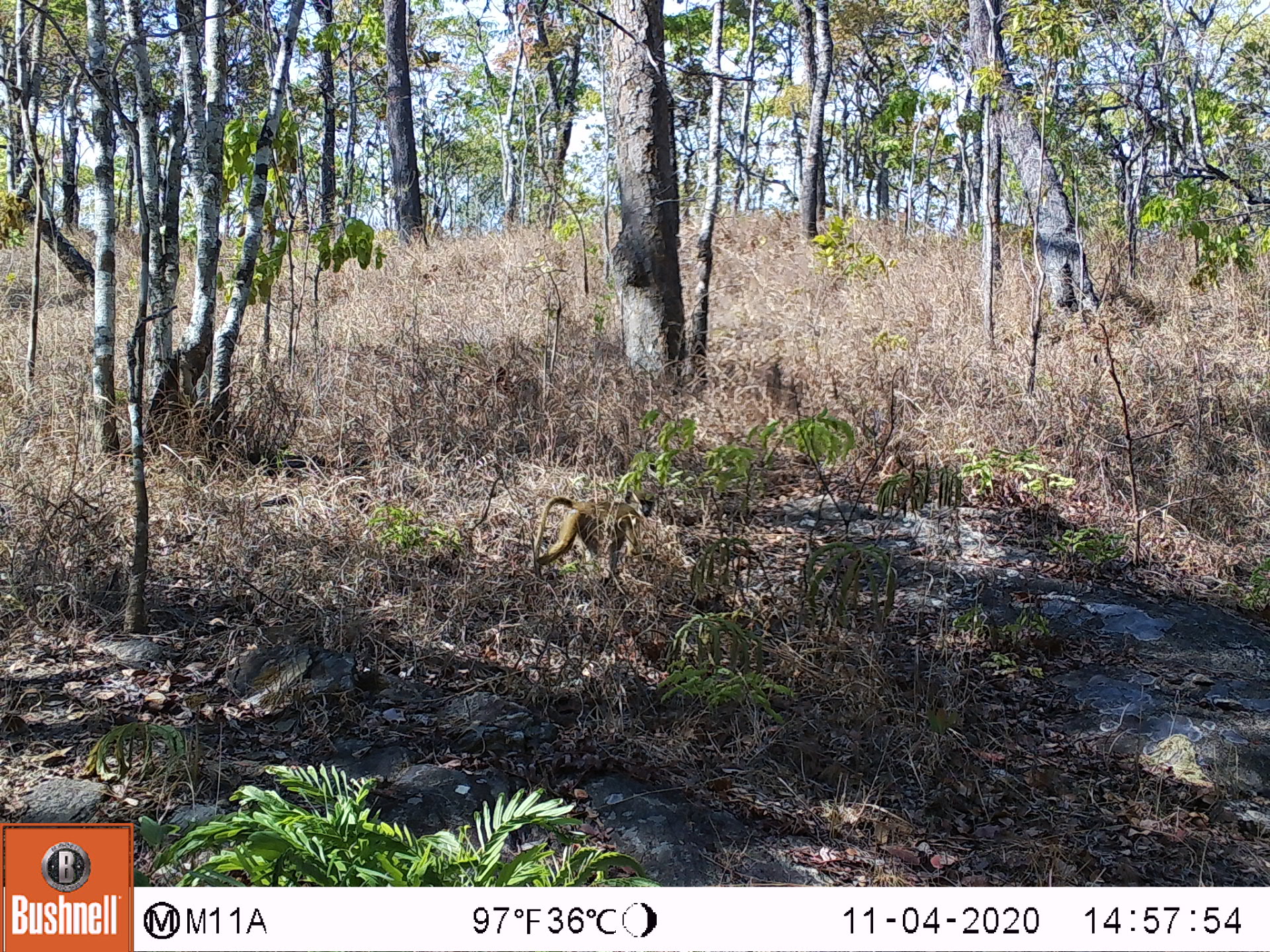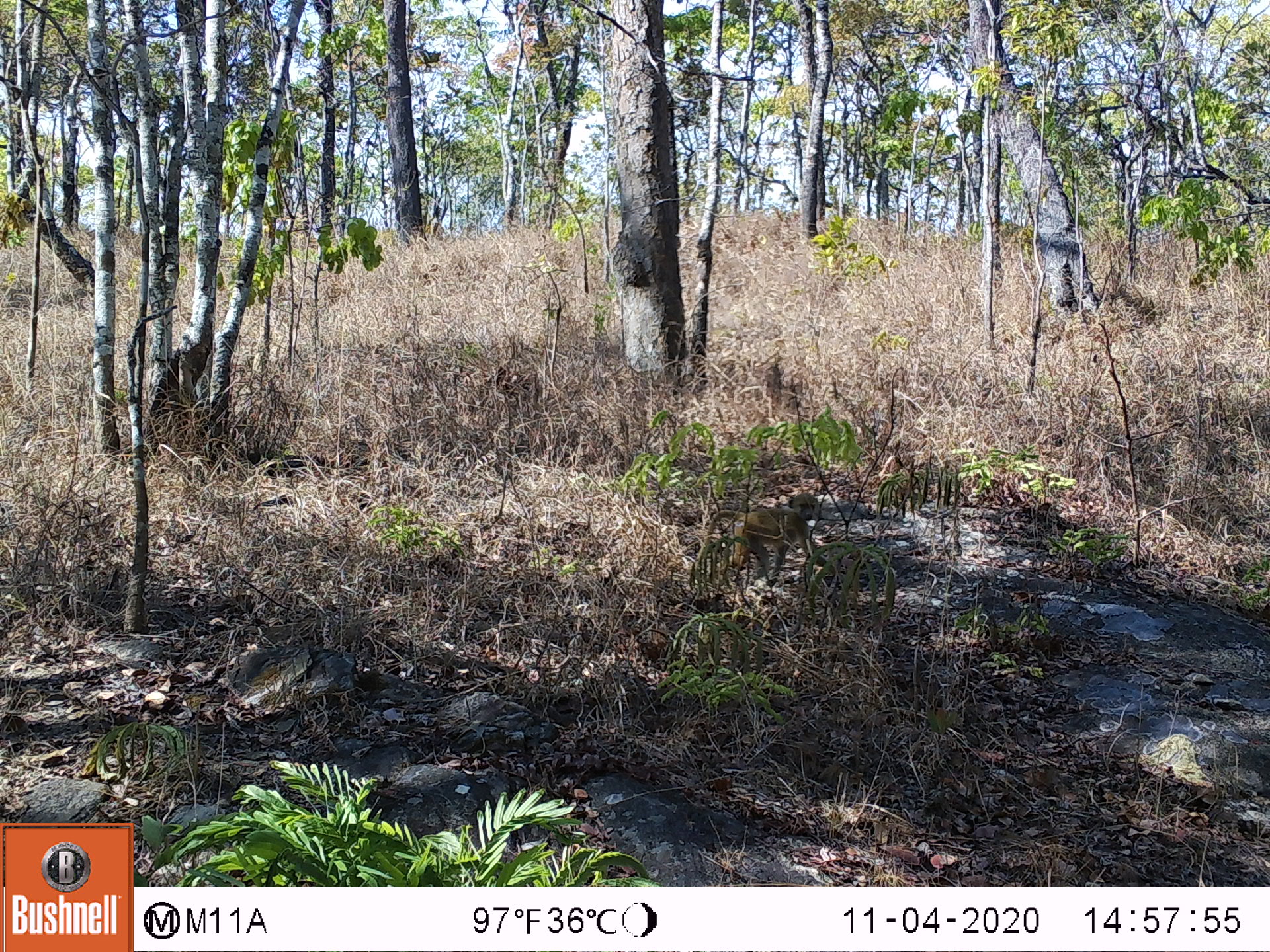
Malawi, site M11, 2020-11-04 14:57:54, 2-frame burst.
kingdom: Animalia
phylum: Chordata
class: Mammalia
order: Primates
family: Cercopithecidae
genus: Papio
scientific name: Papio cynocephalus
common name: yellow baboon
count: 1